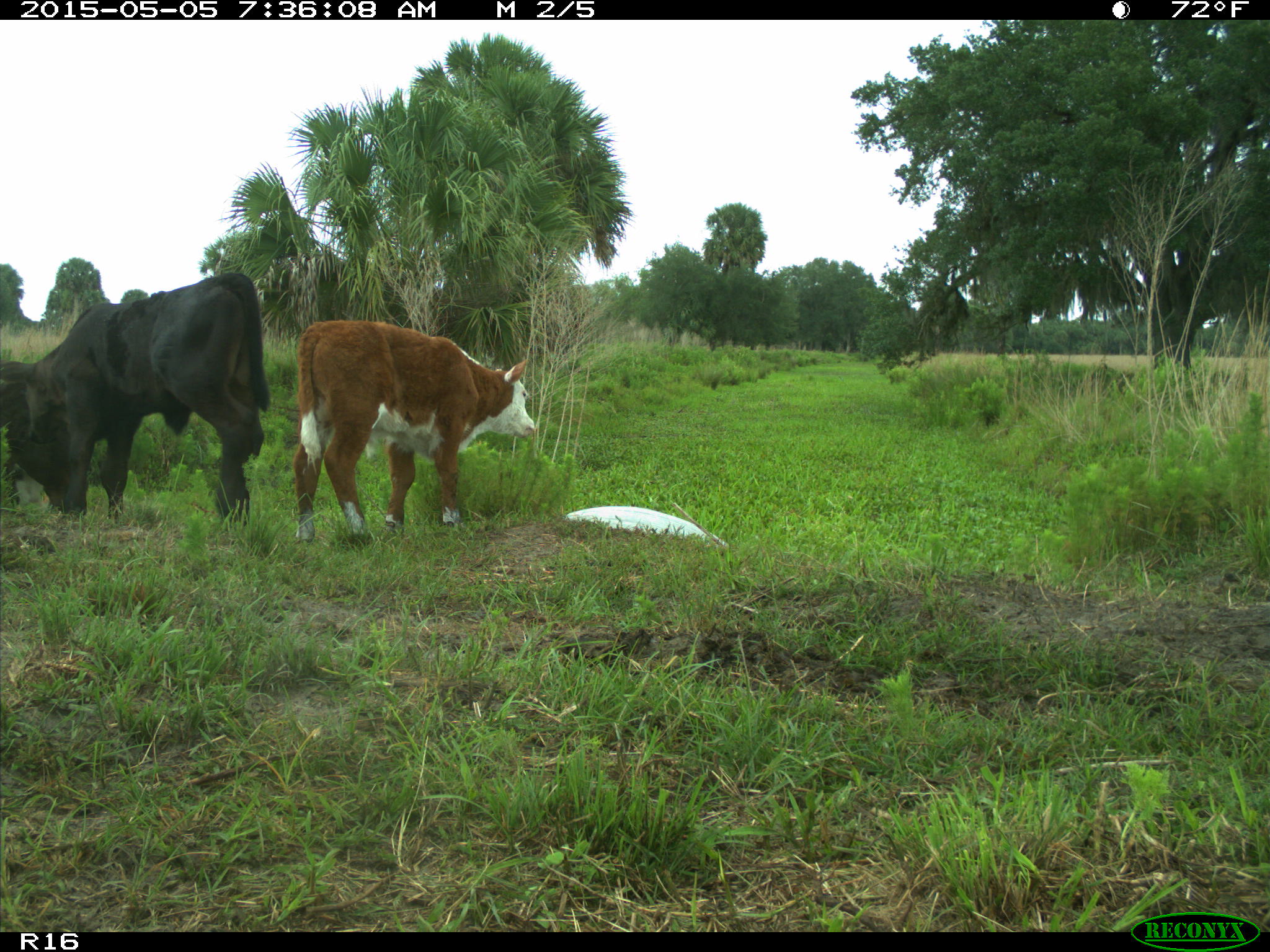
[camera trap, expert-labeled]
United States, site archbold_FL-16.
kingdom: Animalia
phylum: Chordata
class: Mammalia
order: Artiodactyla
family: Bovidae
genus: Bos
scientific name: Bos taurus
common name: domestic cow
Bos taurus (domestic cow).